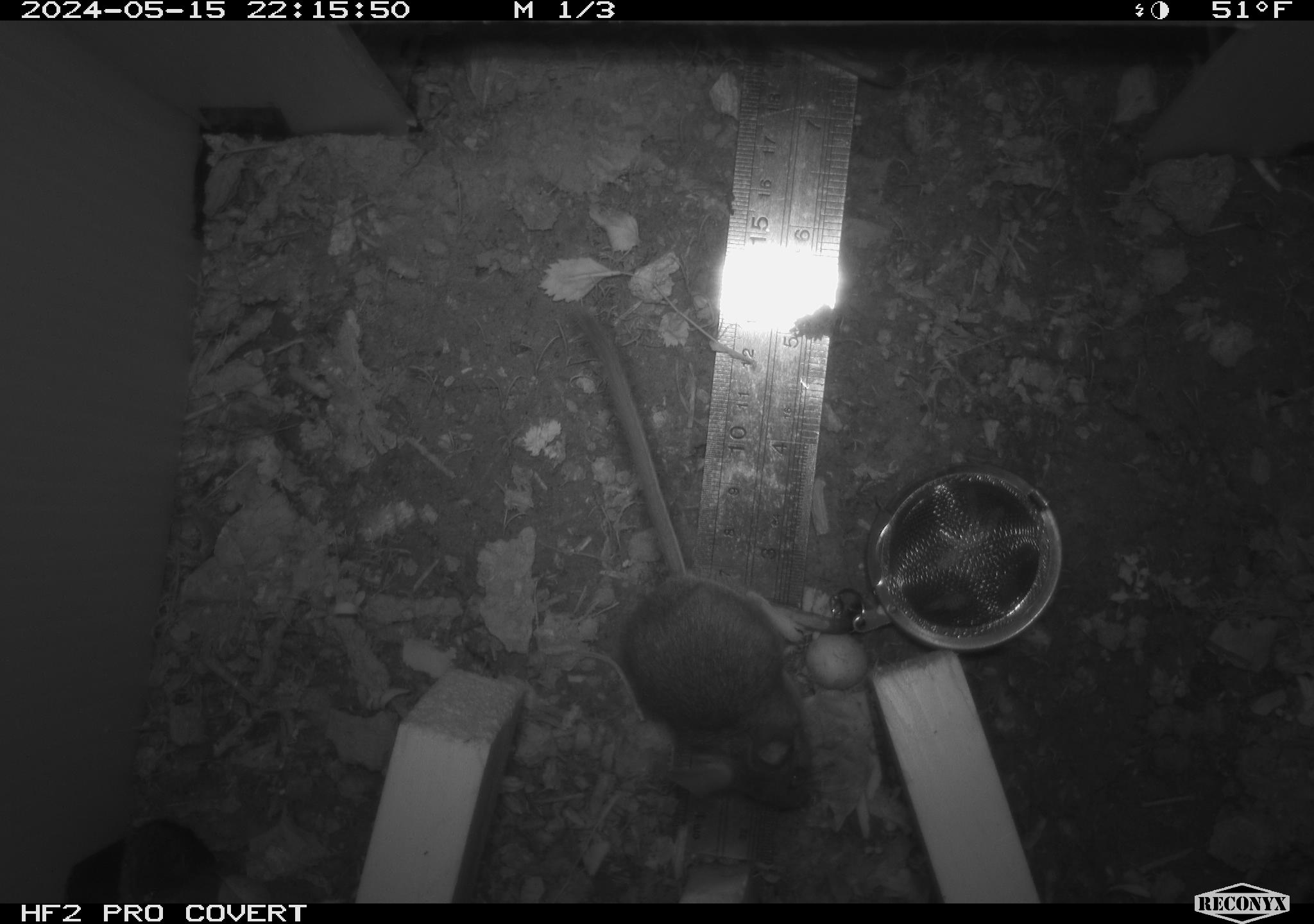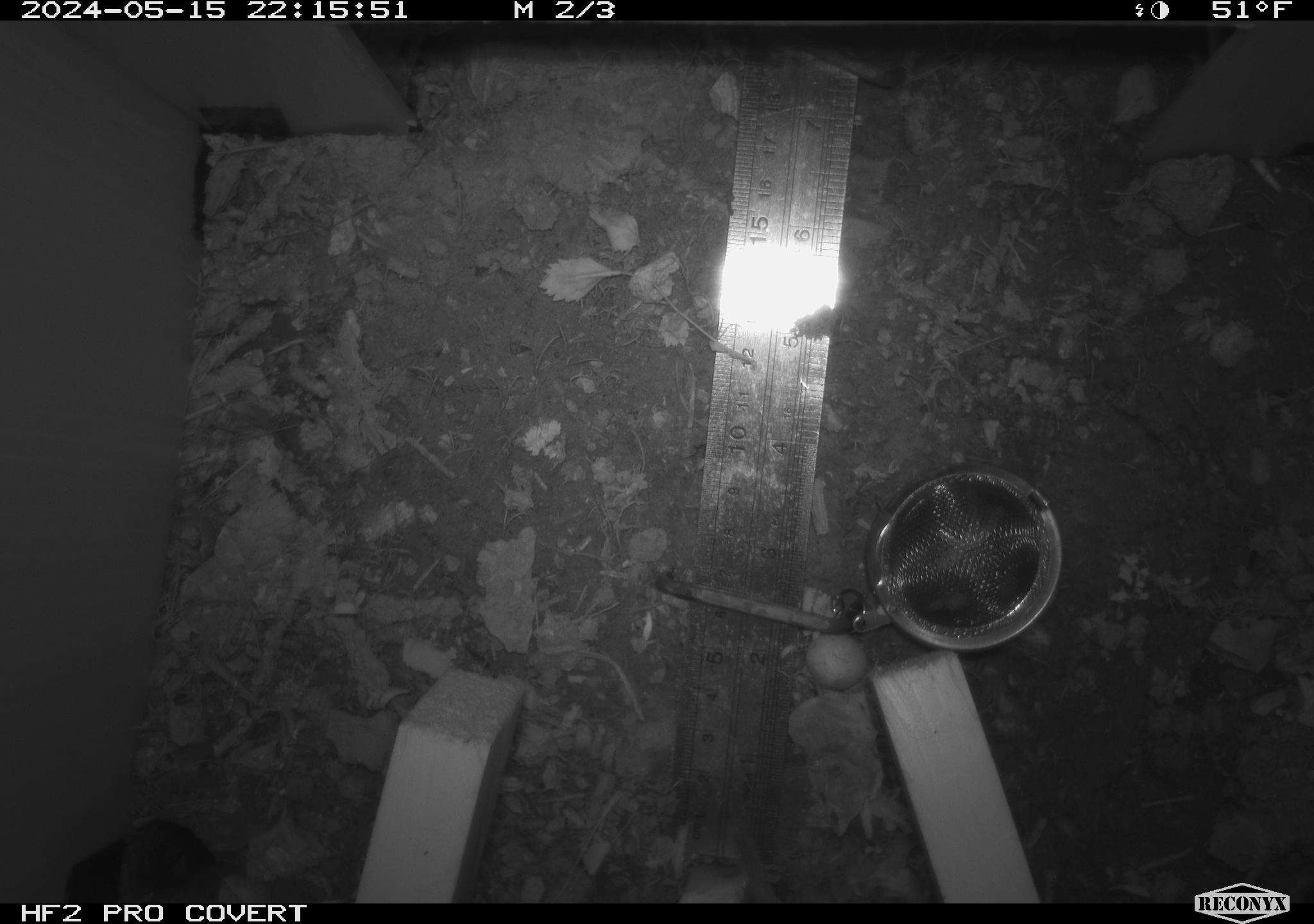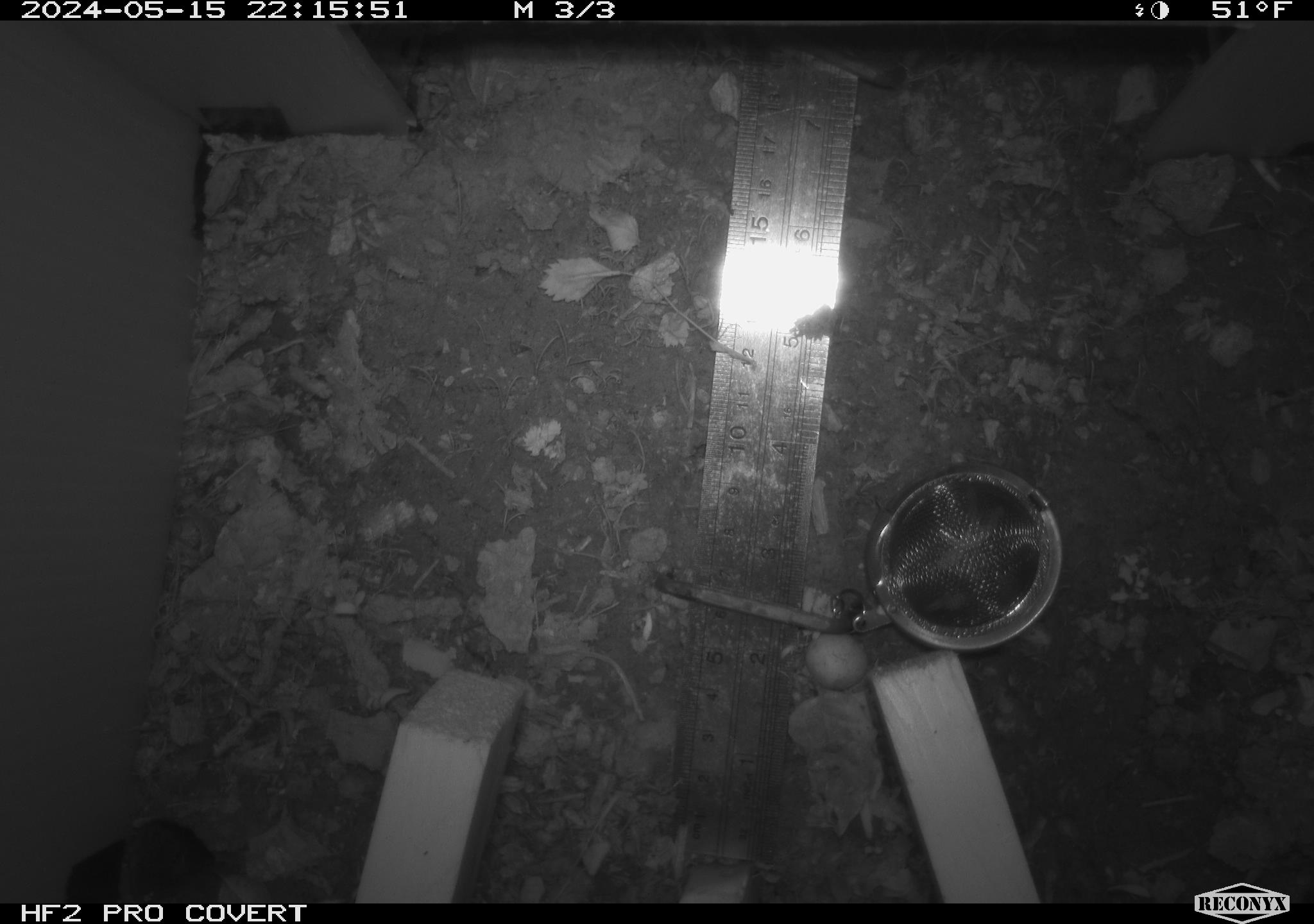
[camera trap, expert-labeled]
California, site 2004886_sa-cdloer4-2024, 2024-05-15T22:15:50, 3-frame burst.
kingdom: Animalia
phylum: Chordata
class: Mammalia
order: Rodentia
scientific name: Rodentia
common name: mouse species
Mouse species (Rodentia).